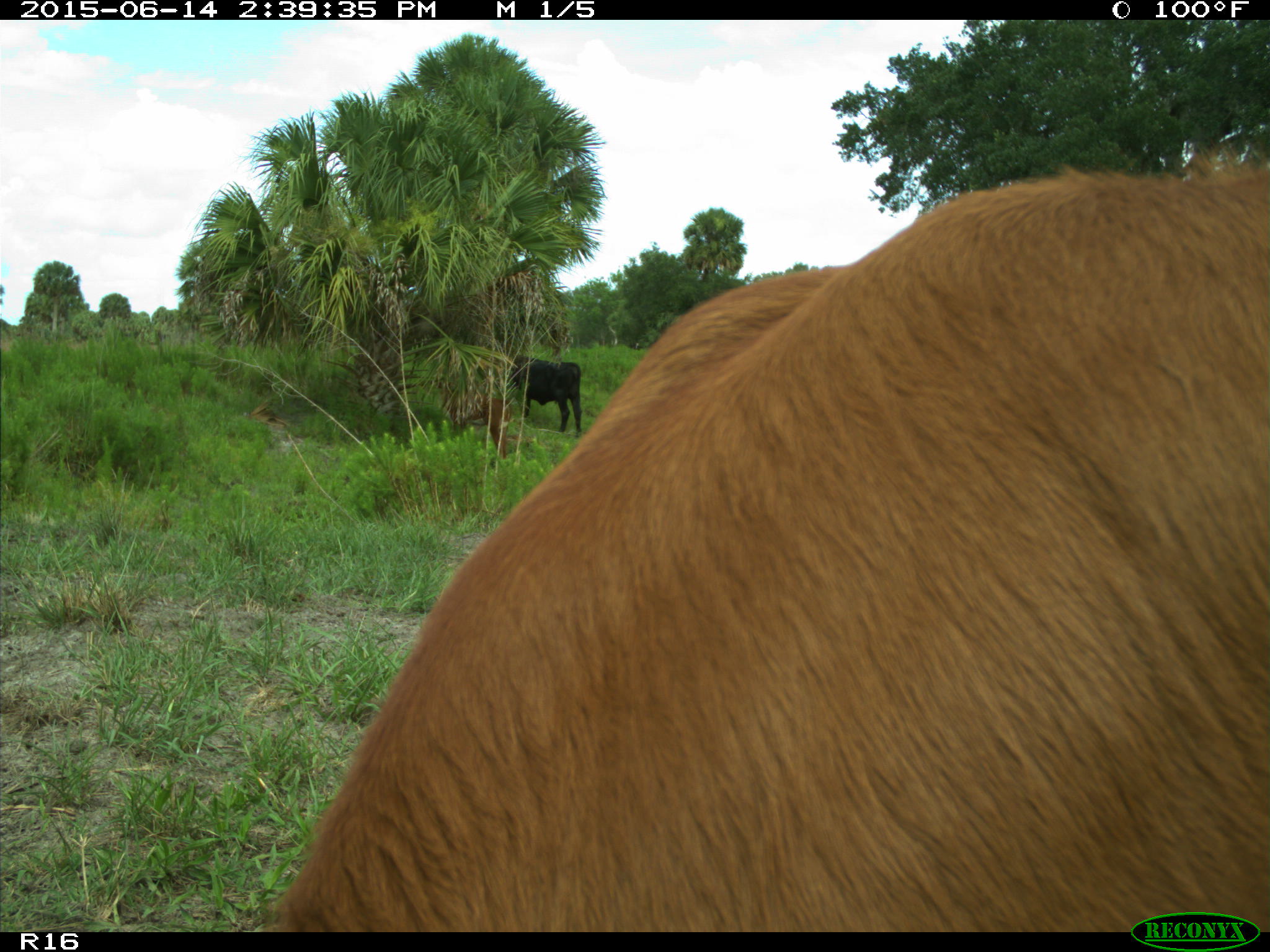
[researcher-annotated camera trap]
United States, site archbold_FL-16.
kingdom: Animalia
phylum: Chordata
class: Mammalia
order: Artiodactyla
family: Bovidae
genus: Bos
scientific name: Bos taurus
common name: domestic cow